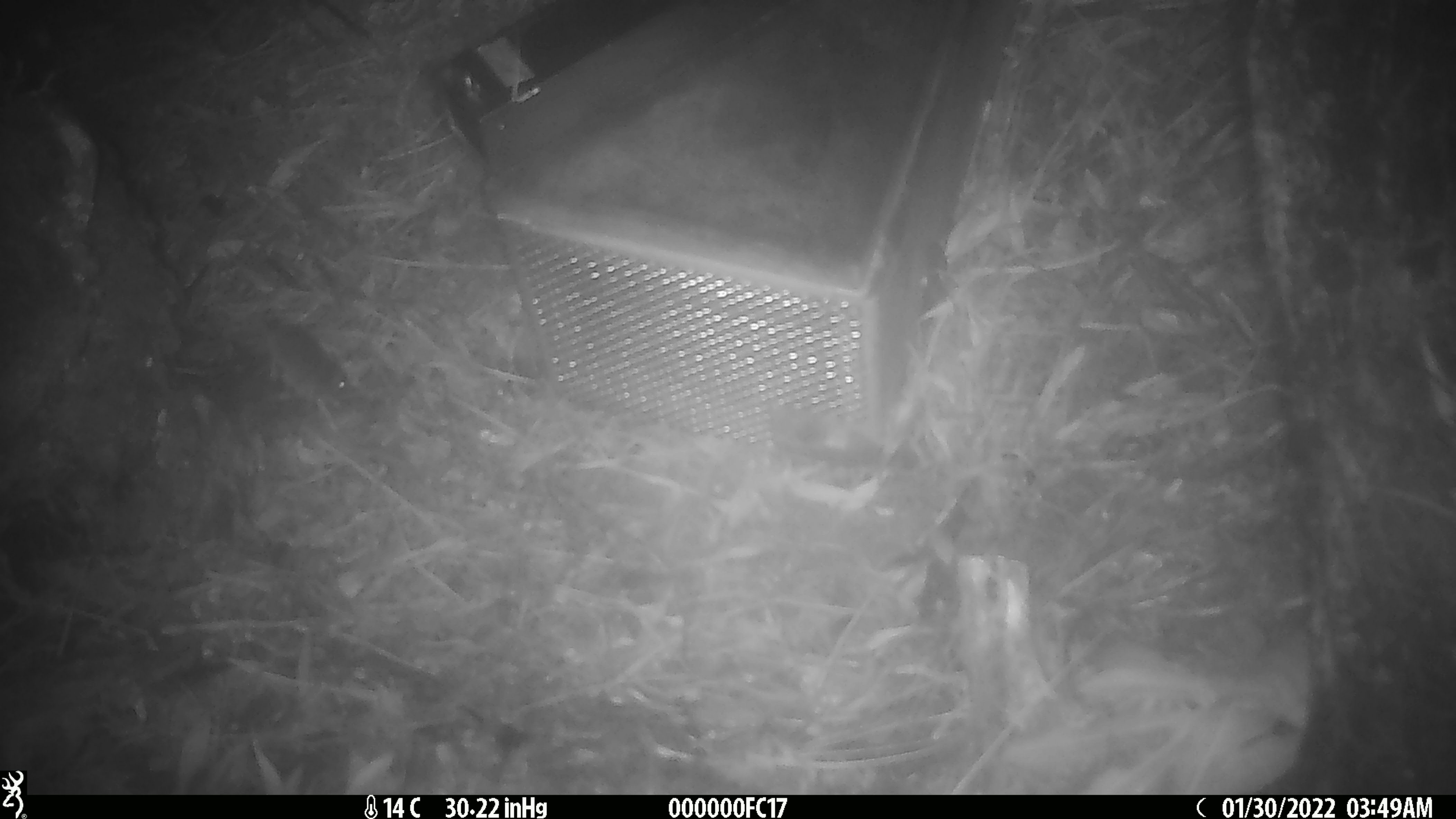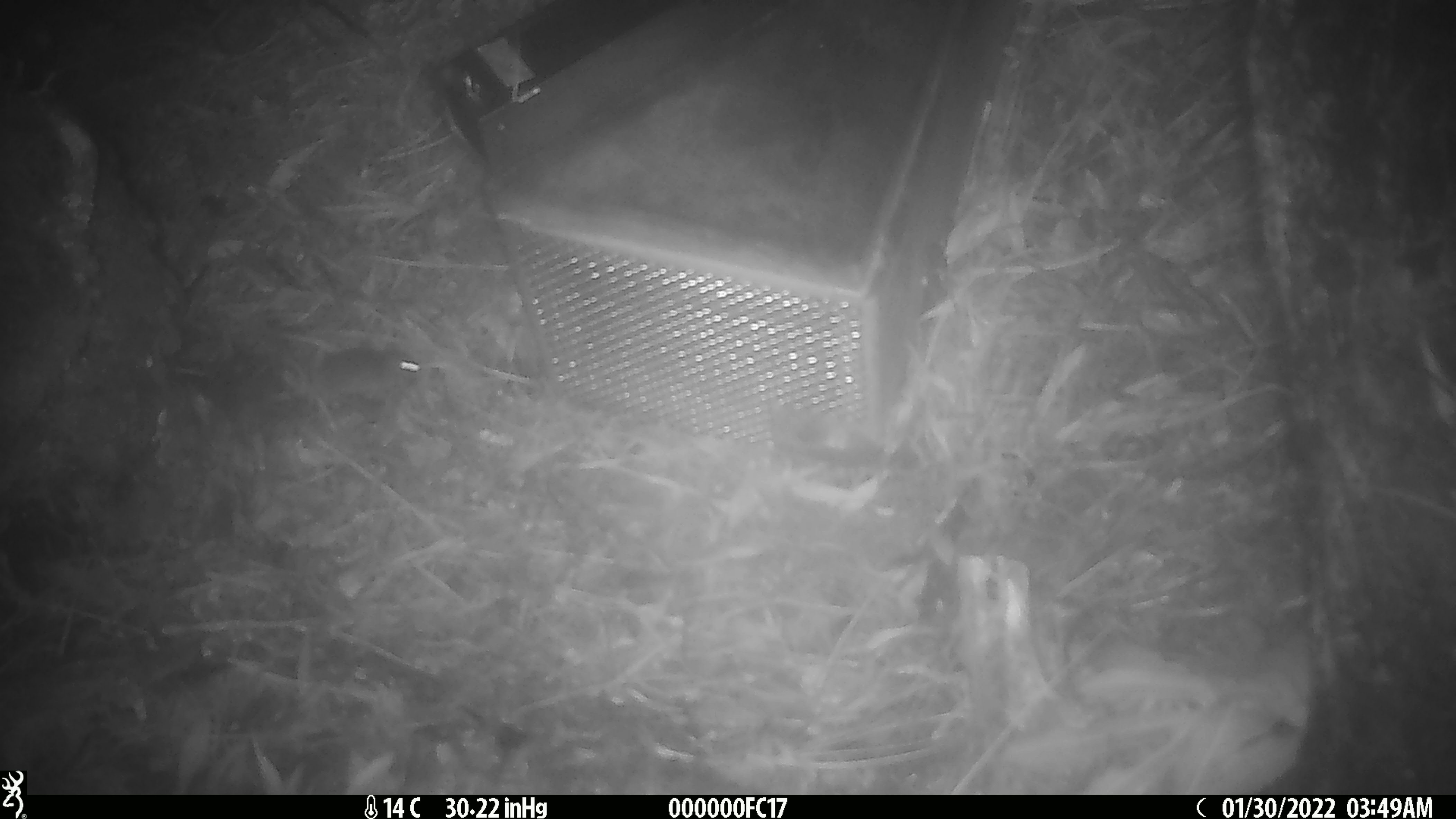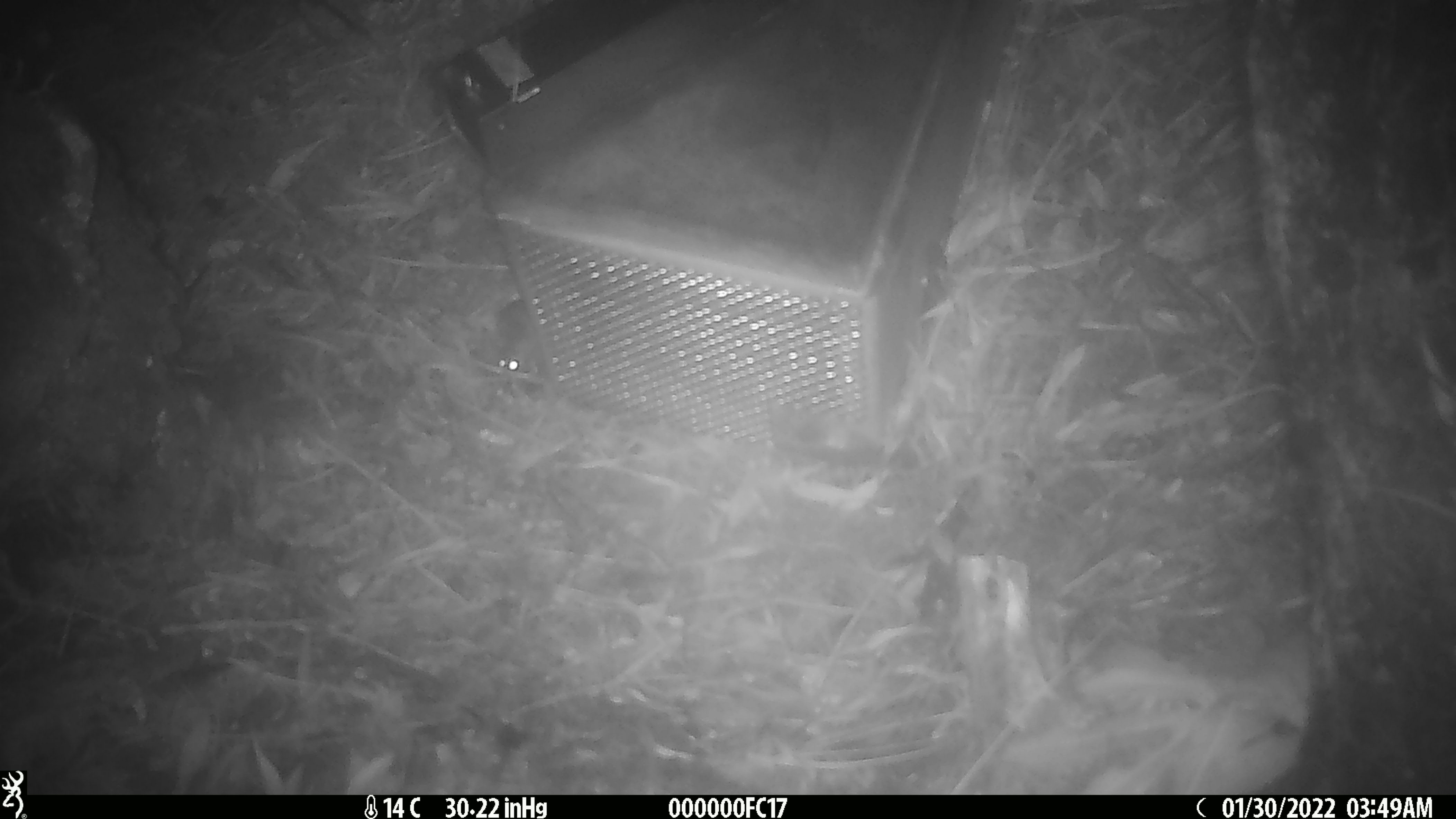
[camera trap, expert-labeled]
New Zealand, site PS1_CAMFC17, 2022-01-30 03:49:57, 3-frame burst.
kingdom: Animalia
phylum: Chordata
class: Mammalia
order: Rodentia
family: Muridae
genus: Mus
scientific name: Mus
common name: mouse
Mouse (Mus).